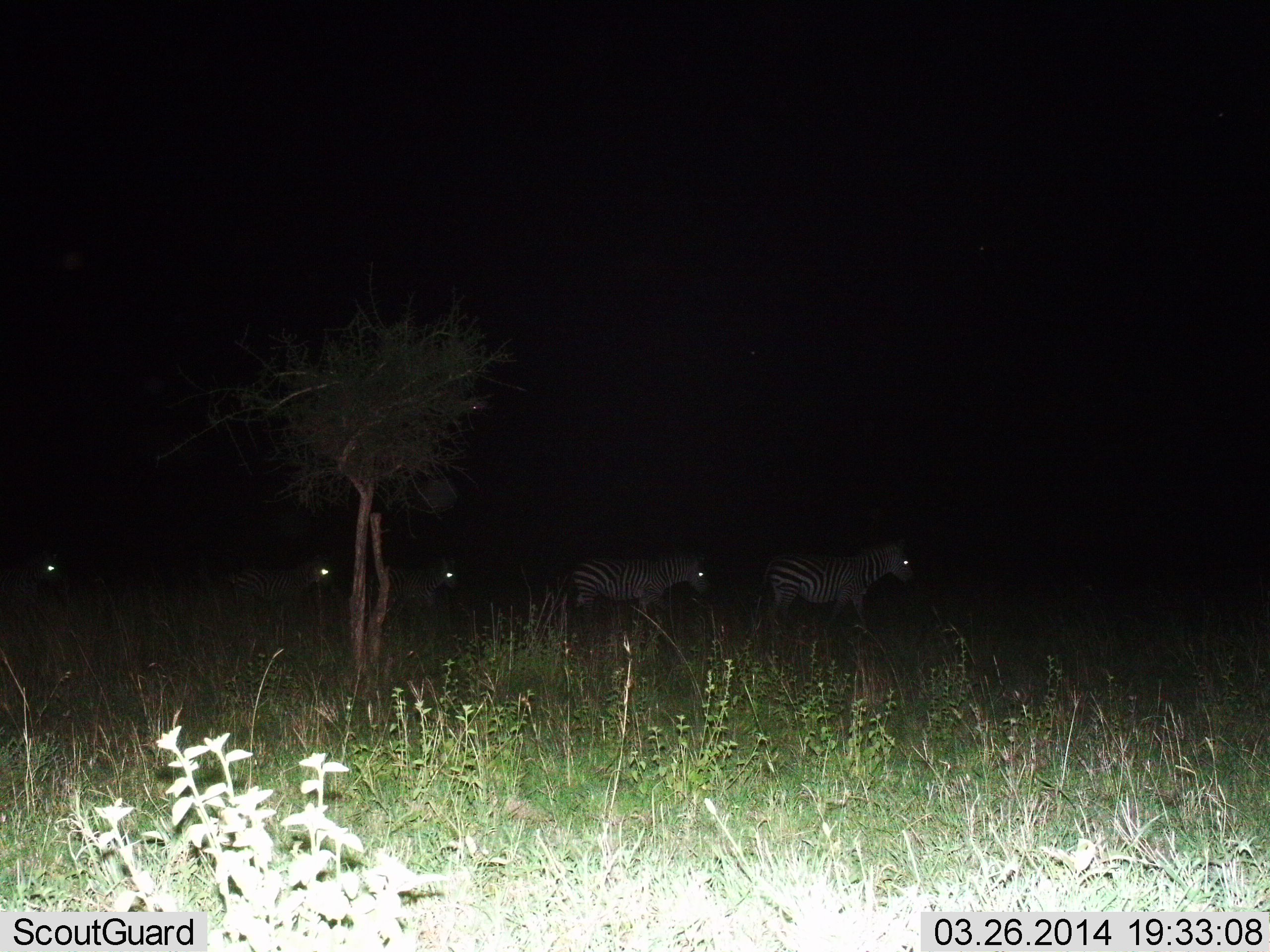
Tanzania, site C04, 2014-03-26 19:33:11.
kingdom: Animalia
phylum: Chordata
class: Mammalia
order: Perissodactyla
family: Equidae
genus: Equus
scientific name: Equus quagga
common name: plains zebra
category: zebra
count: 5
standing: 20%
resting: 0%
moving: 80%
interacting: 0%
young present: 10%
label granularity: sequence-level